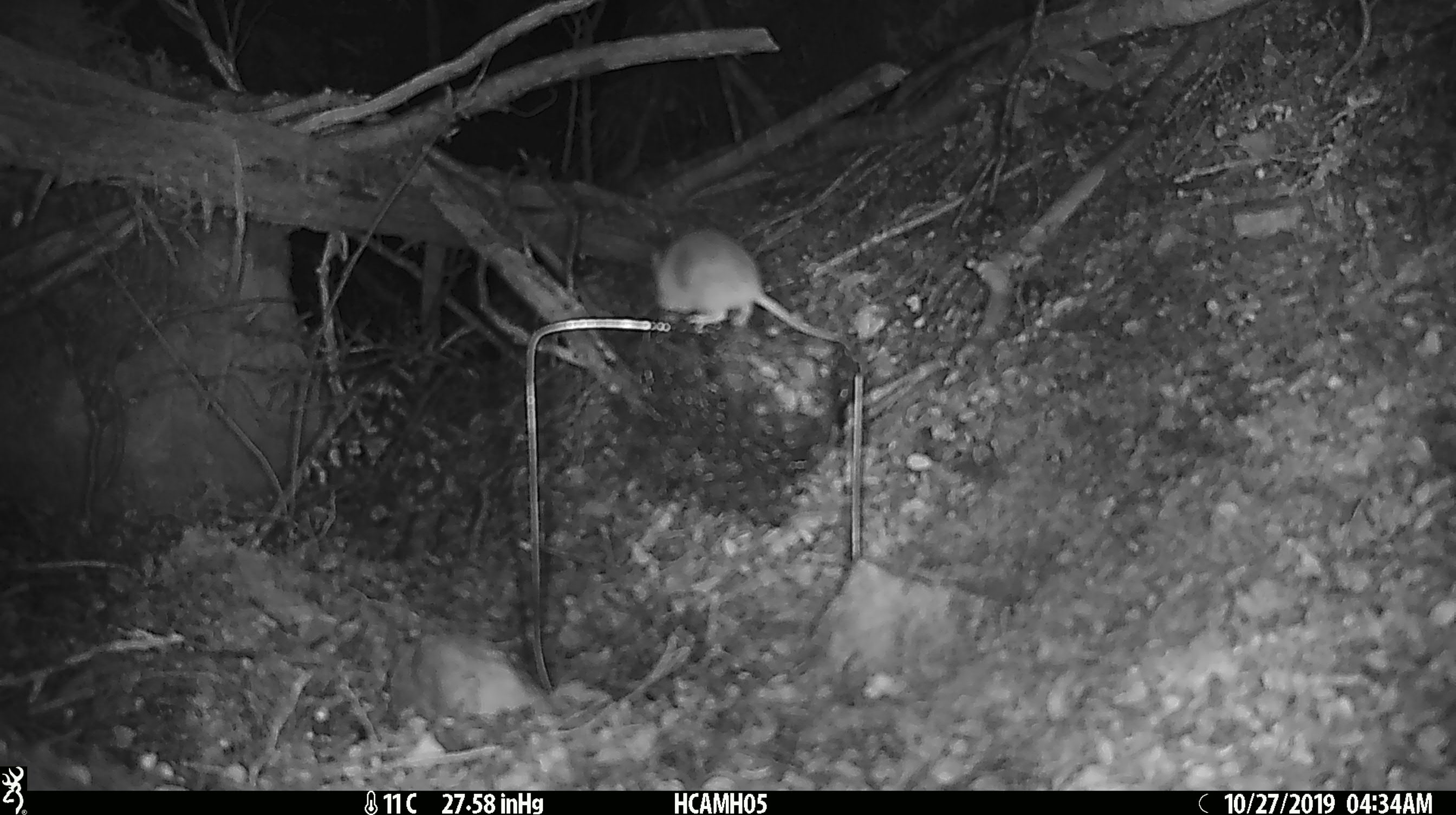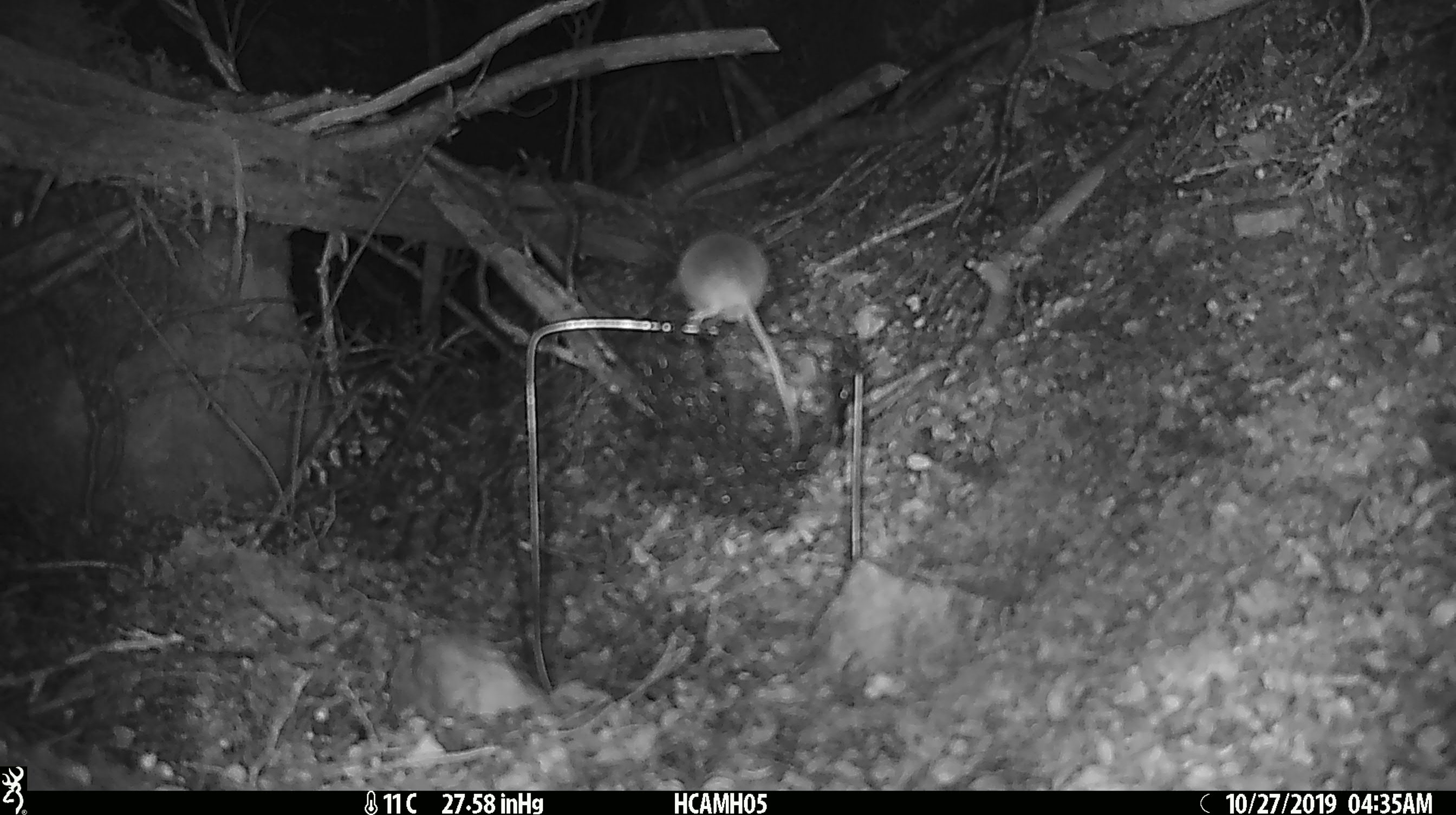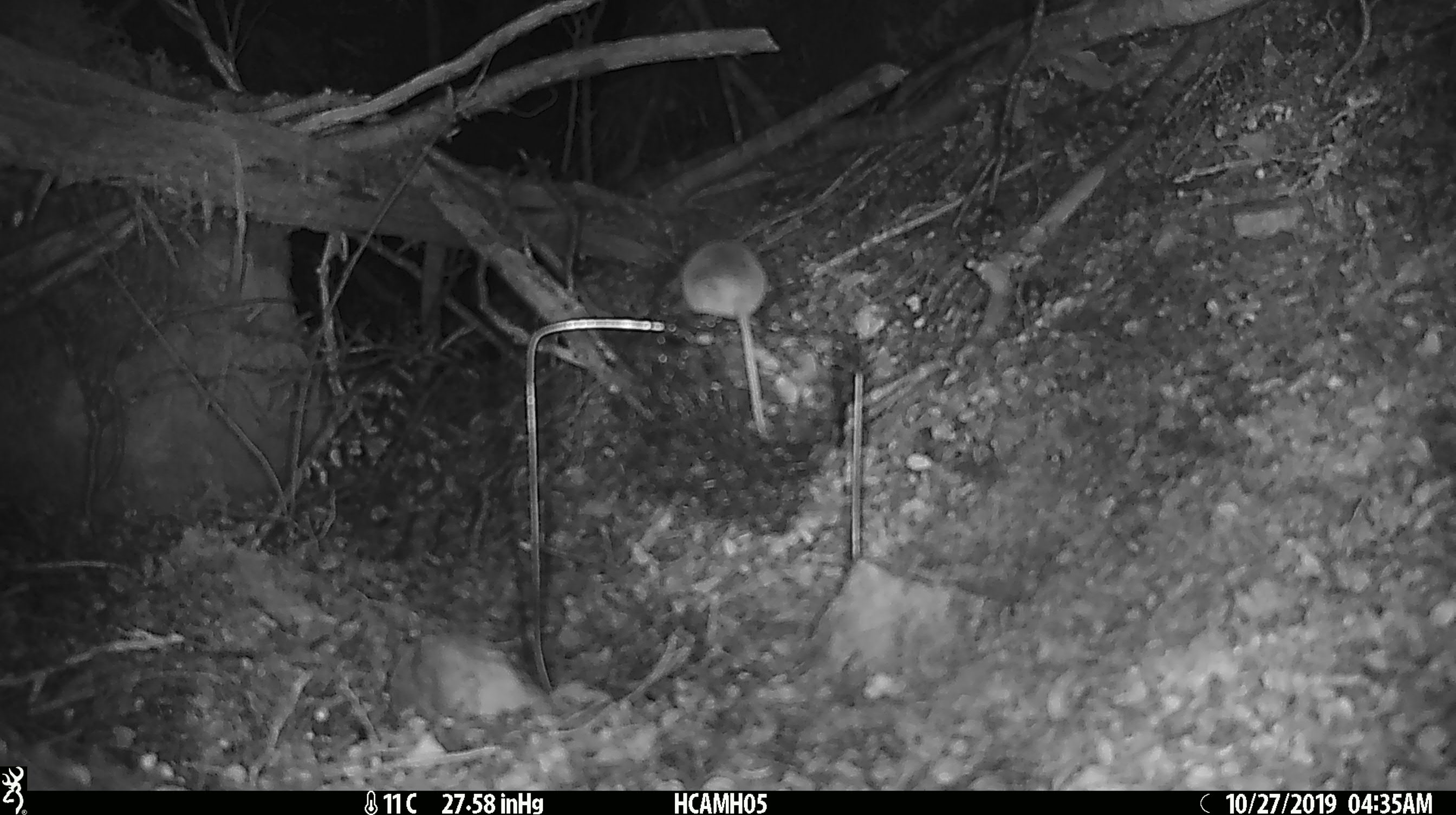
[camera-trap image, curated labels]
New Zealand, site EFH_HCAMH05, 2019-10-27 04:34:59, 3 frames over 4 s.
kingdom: Animalia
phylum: Chordata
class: Mammalia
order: Rodentia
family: Muridae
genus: Mus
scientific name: Mus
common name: mouse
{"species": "mouse (Mus)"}